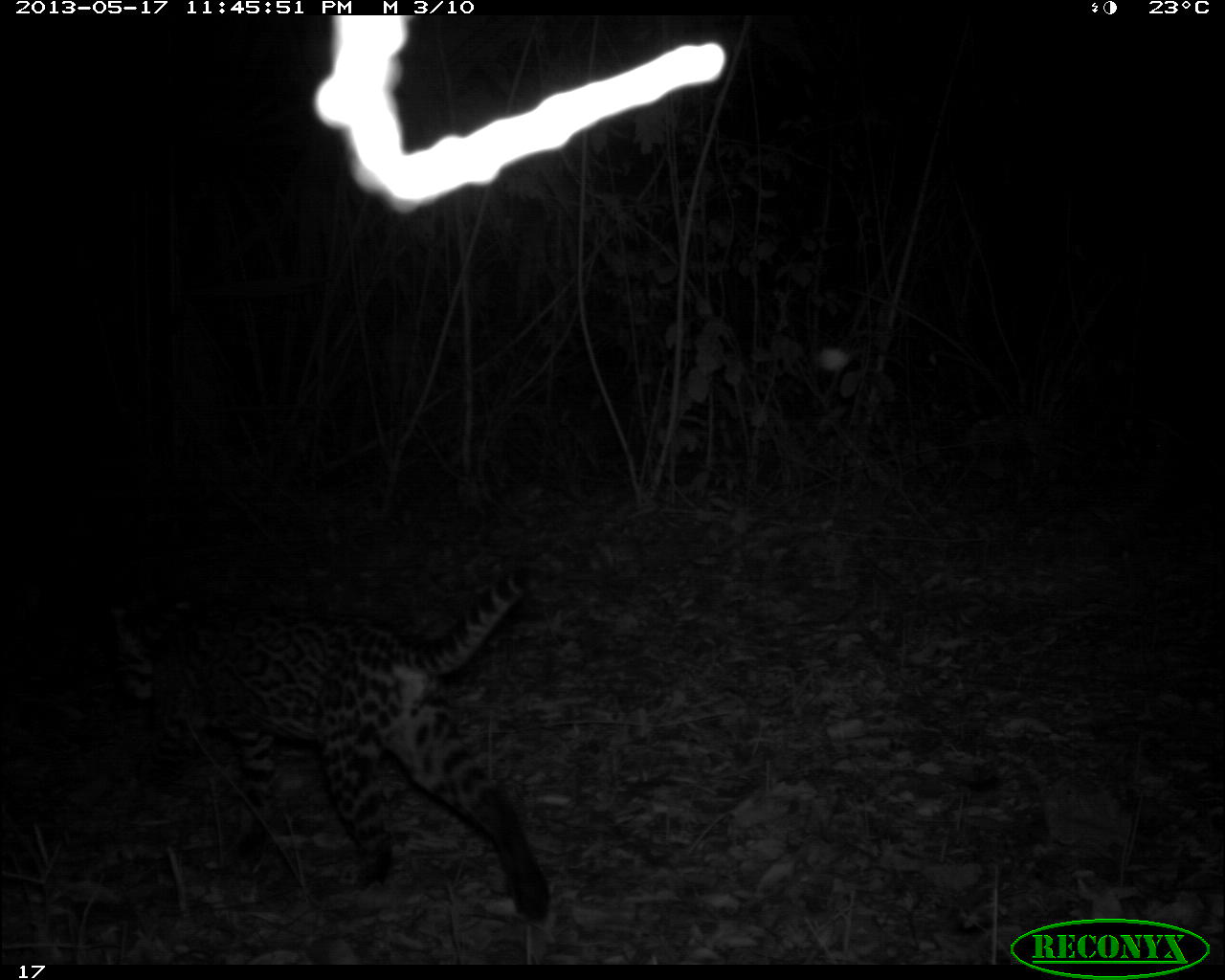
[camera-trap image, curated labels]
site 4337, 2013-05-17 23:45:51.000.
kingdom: Animalia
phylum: Chordata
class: Mammalia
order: Carnivora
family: Felidae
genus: Leopardus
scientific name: Leopardus pardalis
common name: ocelot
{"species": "Leopardus pardalis (ocelot)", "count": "1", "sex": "female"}